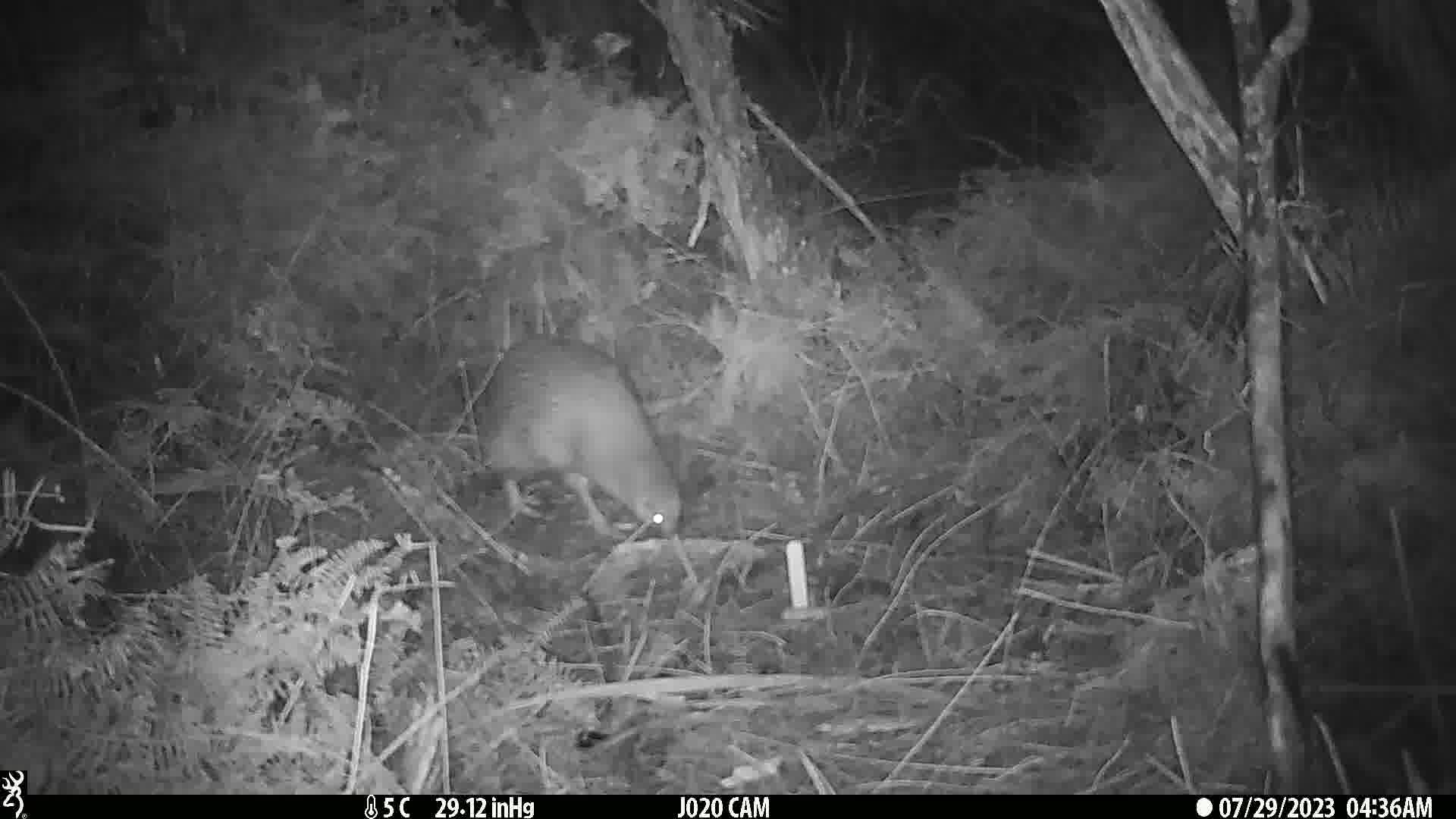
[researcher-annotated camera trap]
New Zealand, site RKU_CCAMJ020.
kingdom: Animalia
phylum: Chordata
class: Aves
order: Apterygiformes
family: Apterygidae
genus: Apteryx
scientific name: Apteryx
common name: kiwi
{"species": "kiwi (Apteryx)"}